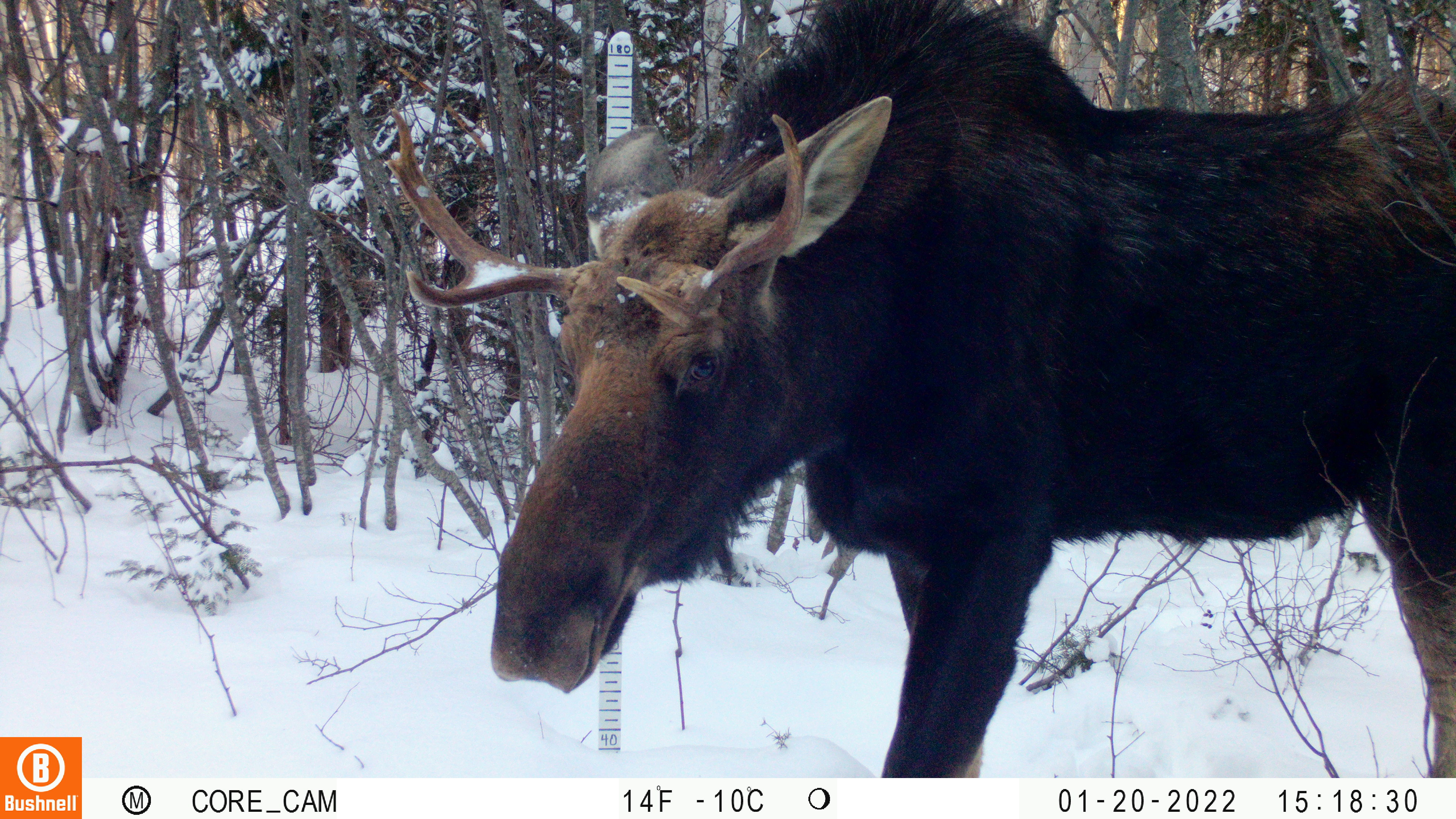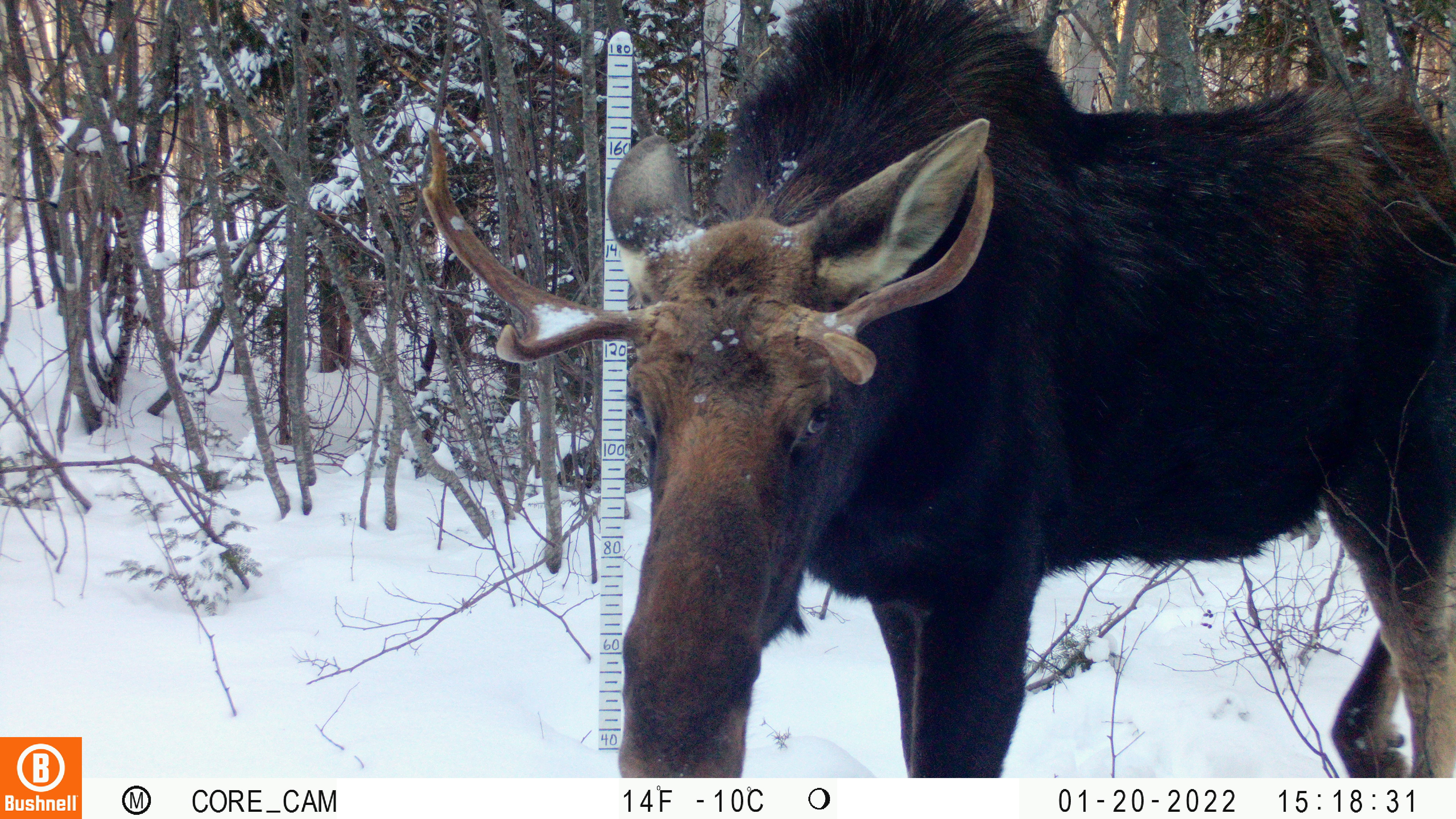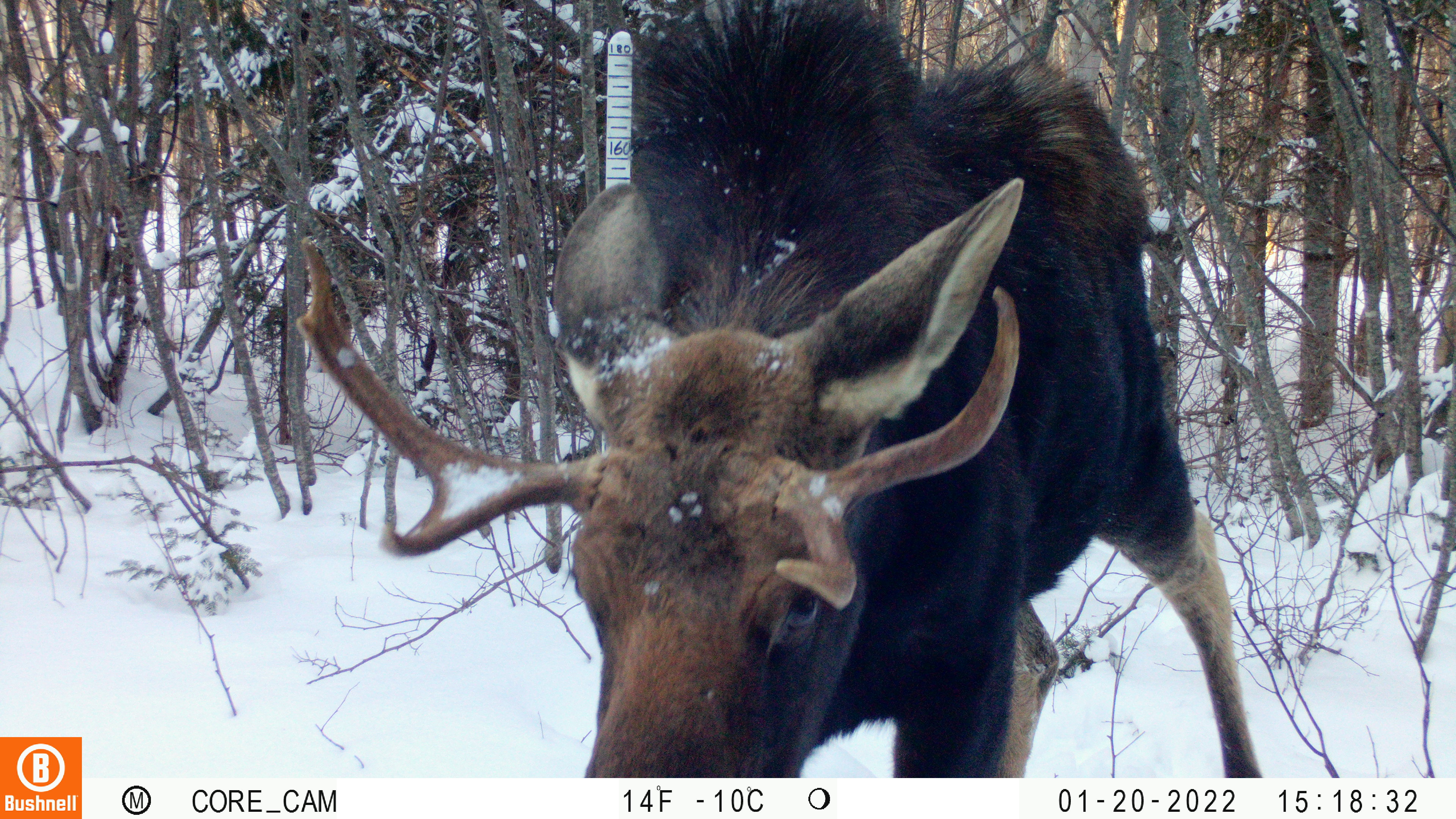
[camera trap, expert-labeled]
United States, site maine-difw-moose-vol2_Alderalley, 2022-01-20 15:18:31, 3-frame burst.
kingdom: Animalia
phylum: Chordata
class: Mammalia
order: Artiodactyla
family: Cervidae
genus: Alces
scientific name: Alces alces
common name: moose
Moose (Alces alces).